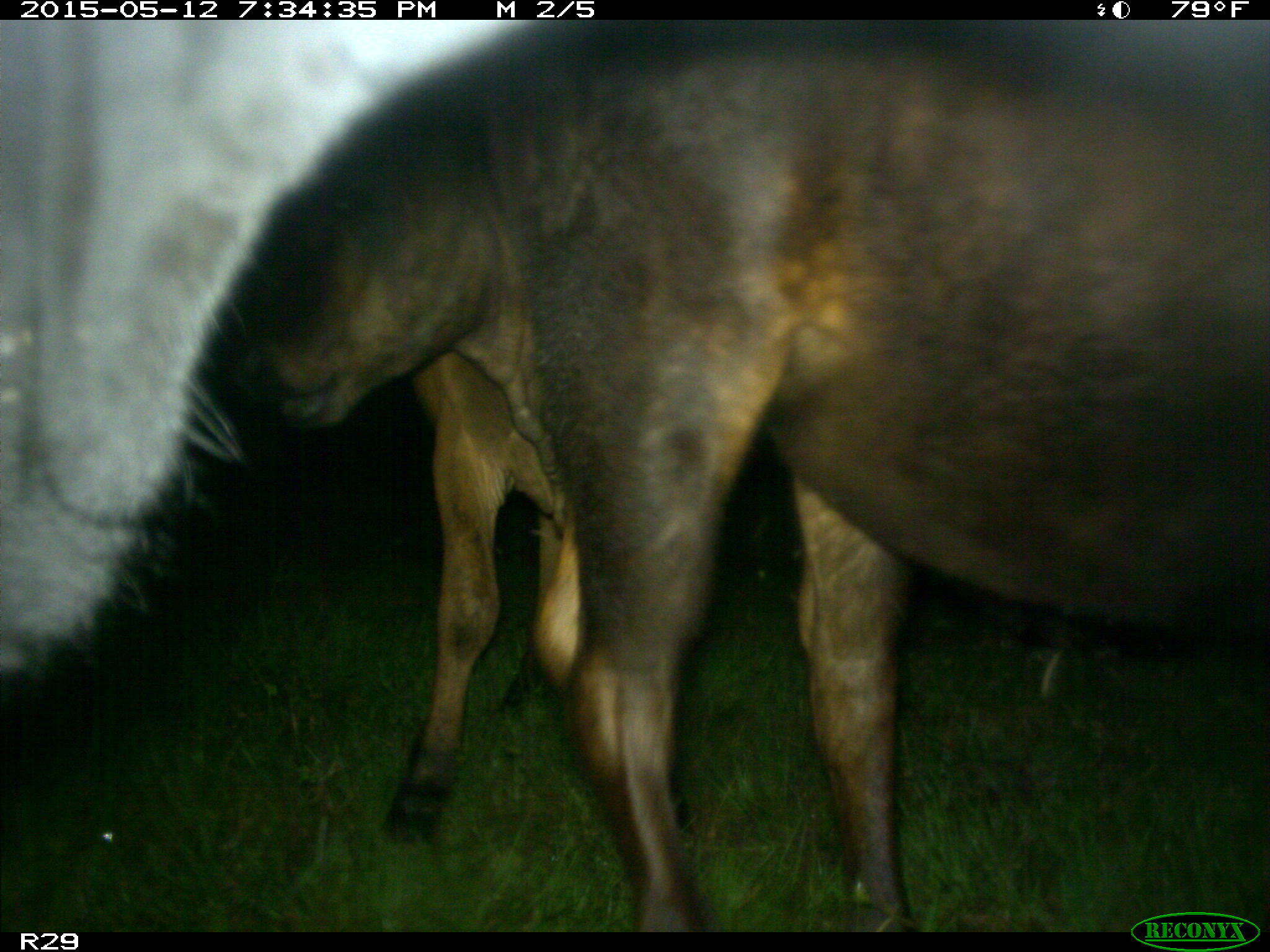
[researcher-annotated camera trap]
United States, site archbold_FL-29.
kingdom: Animalia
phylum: Chordata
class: Mammalia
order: Artiodactyla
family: Bovidae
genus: Bos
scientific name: Bos taurus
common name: domestic cow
Bos taurus (domestic cow).